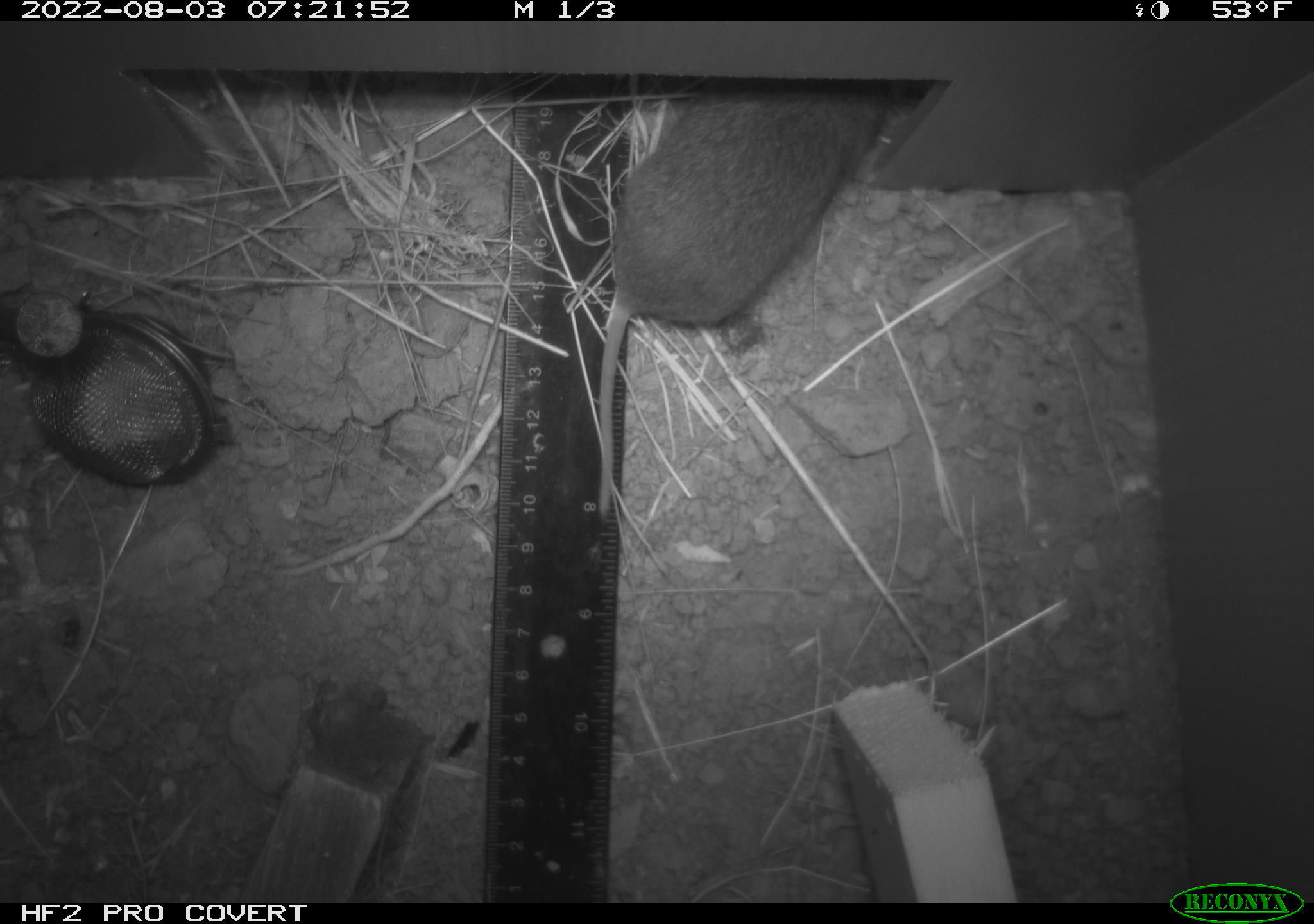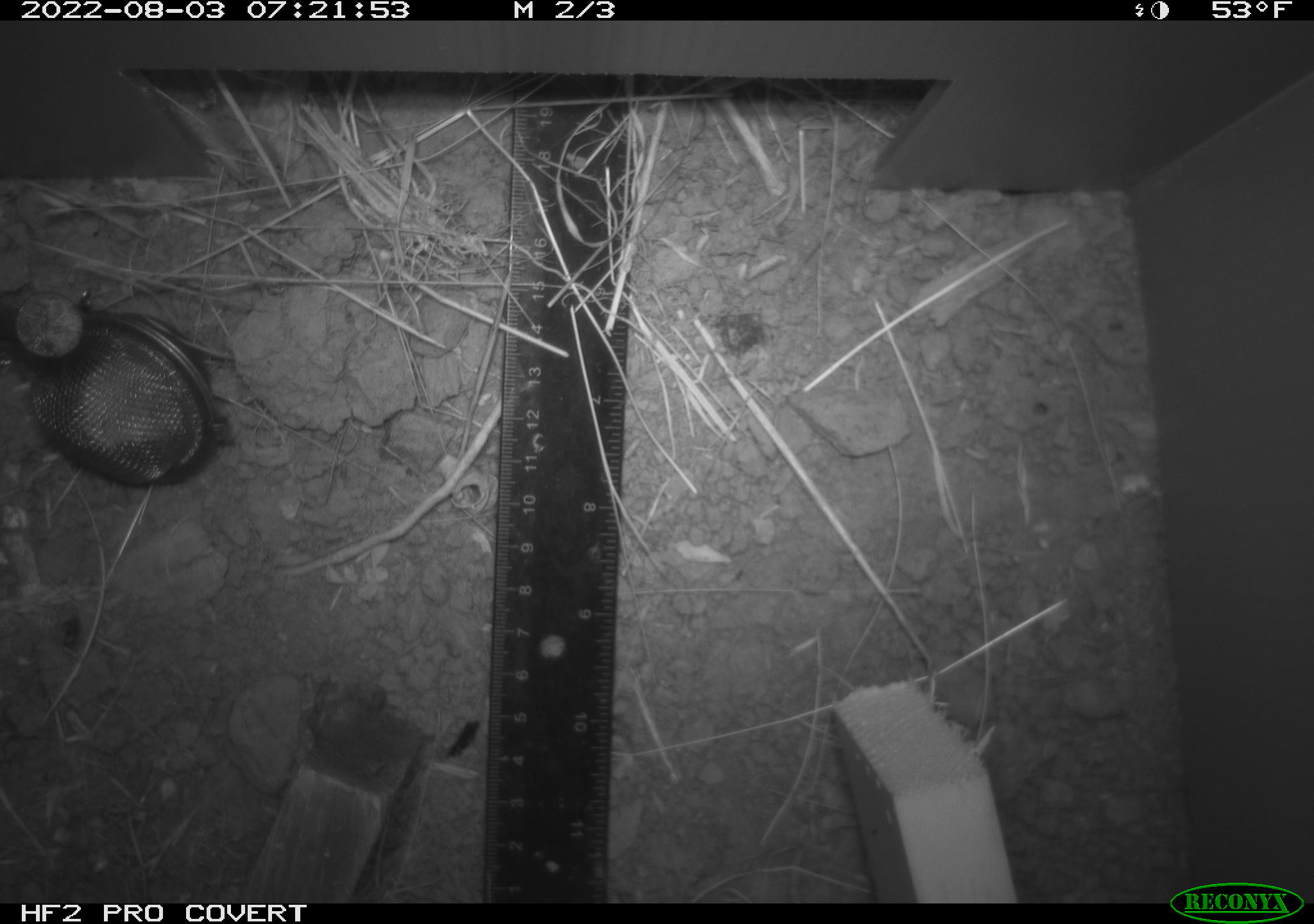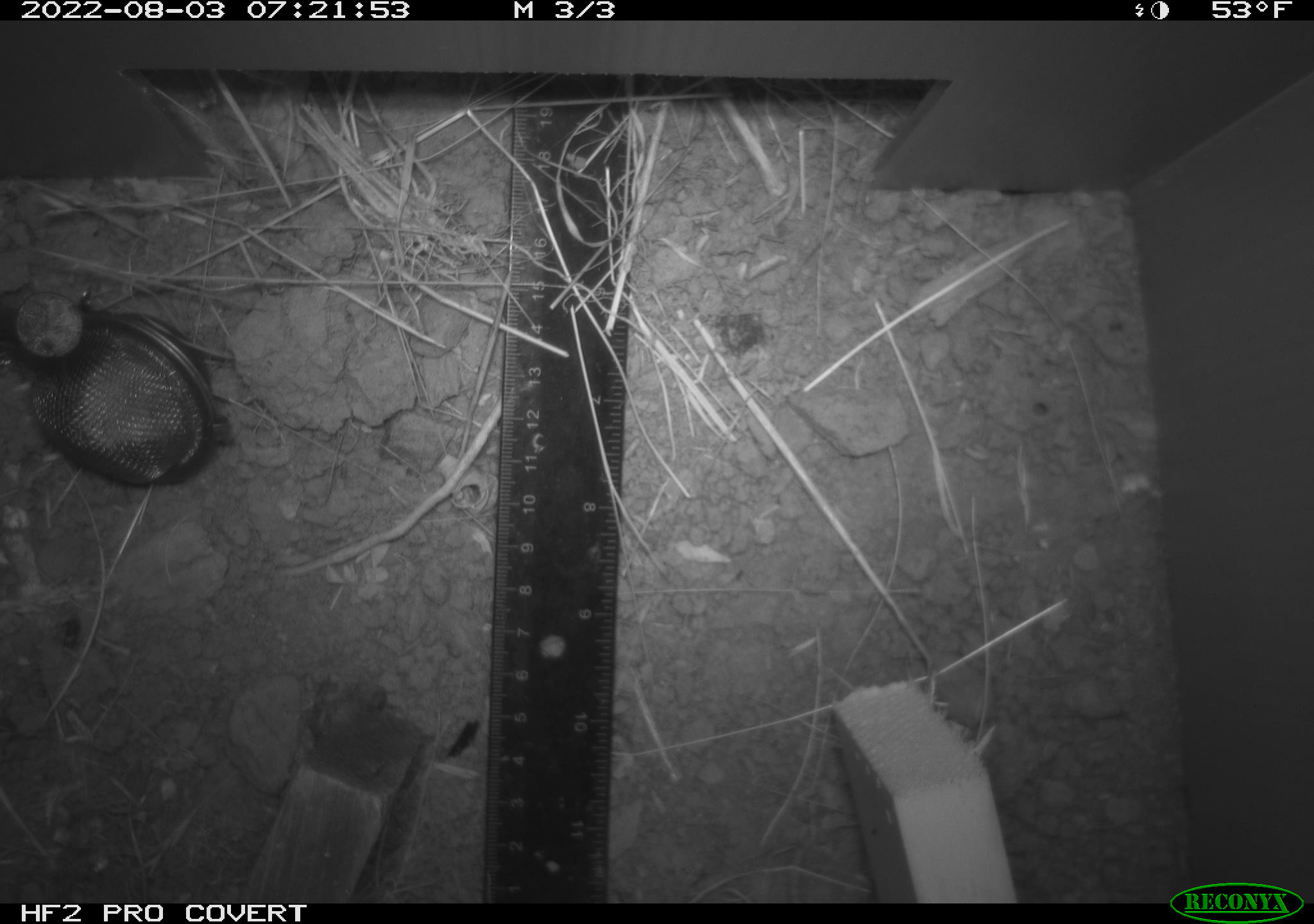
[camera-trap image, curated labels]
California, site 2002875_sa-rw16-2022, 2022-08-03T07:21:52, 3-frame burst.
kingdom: Animalia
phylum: Chordata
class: Mammalia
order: Rodentia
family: Cricetidae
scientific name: Arvicolinae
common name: voles, lemmings, and muskrats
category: arvicolinae subfamily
Arvicolinae subfamily (voles, lemmings, and muskrats) (Arvicolinae).